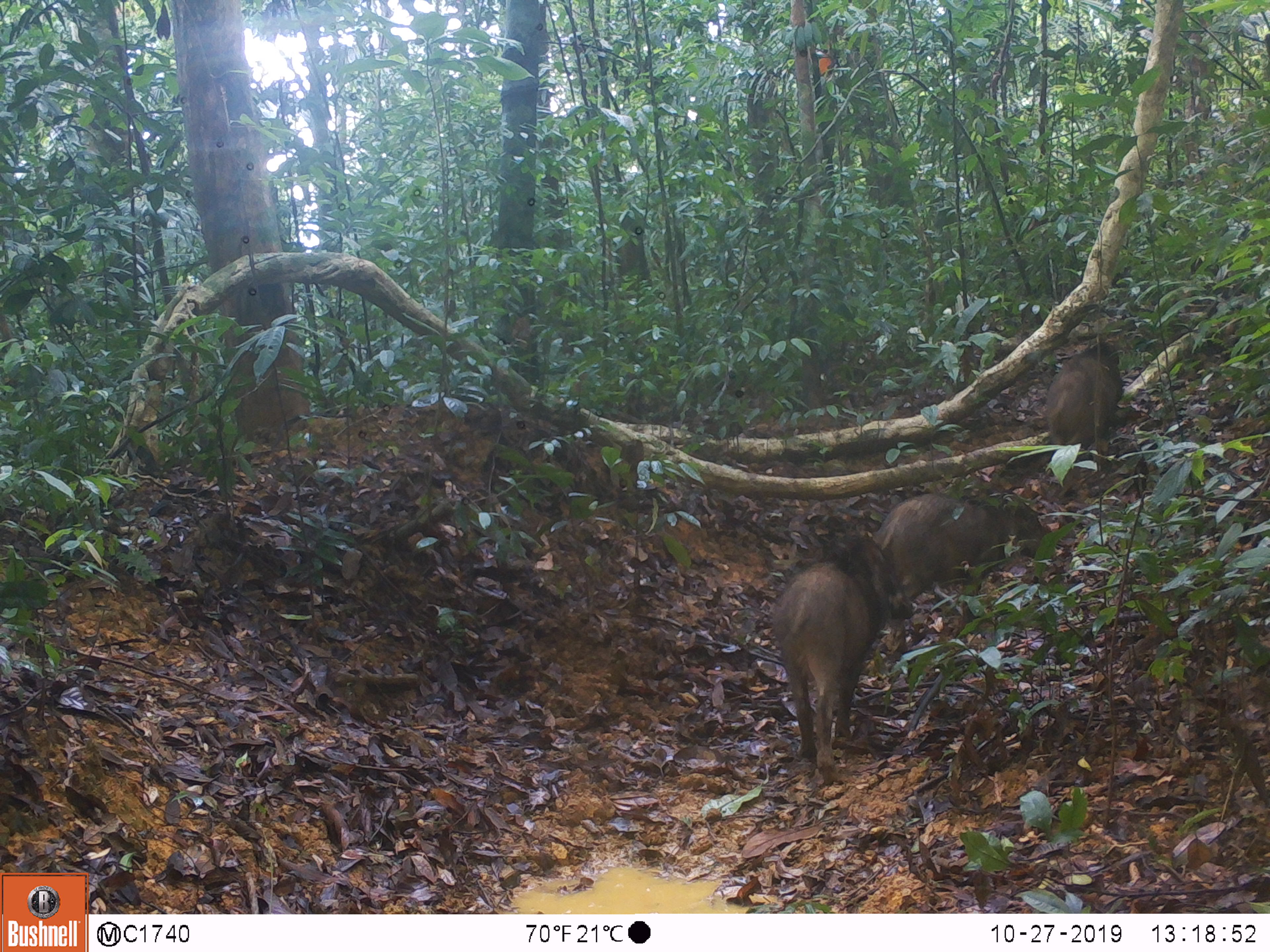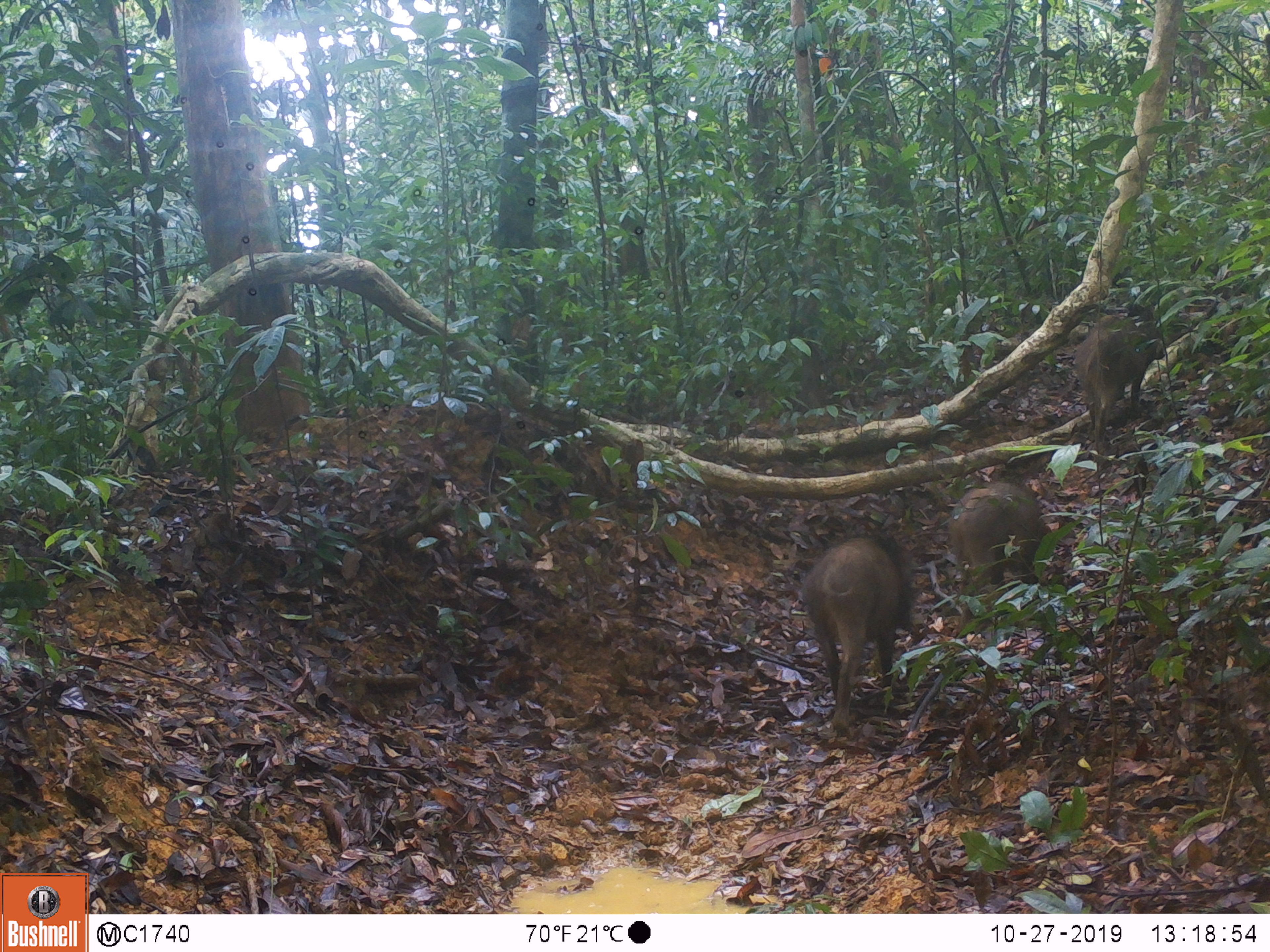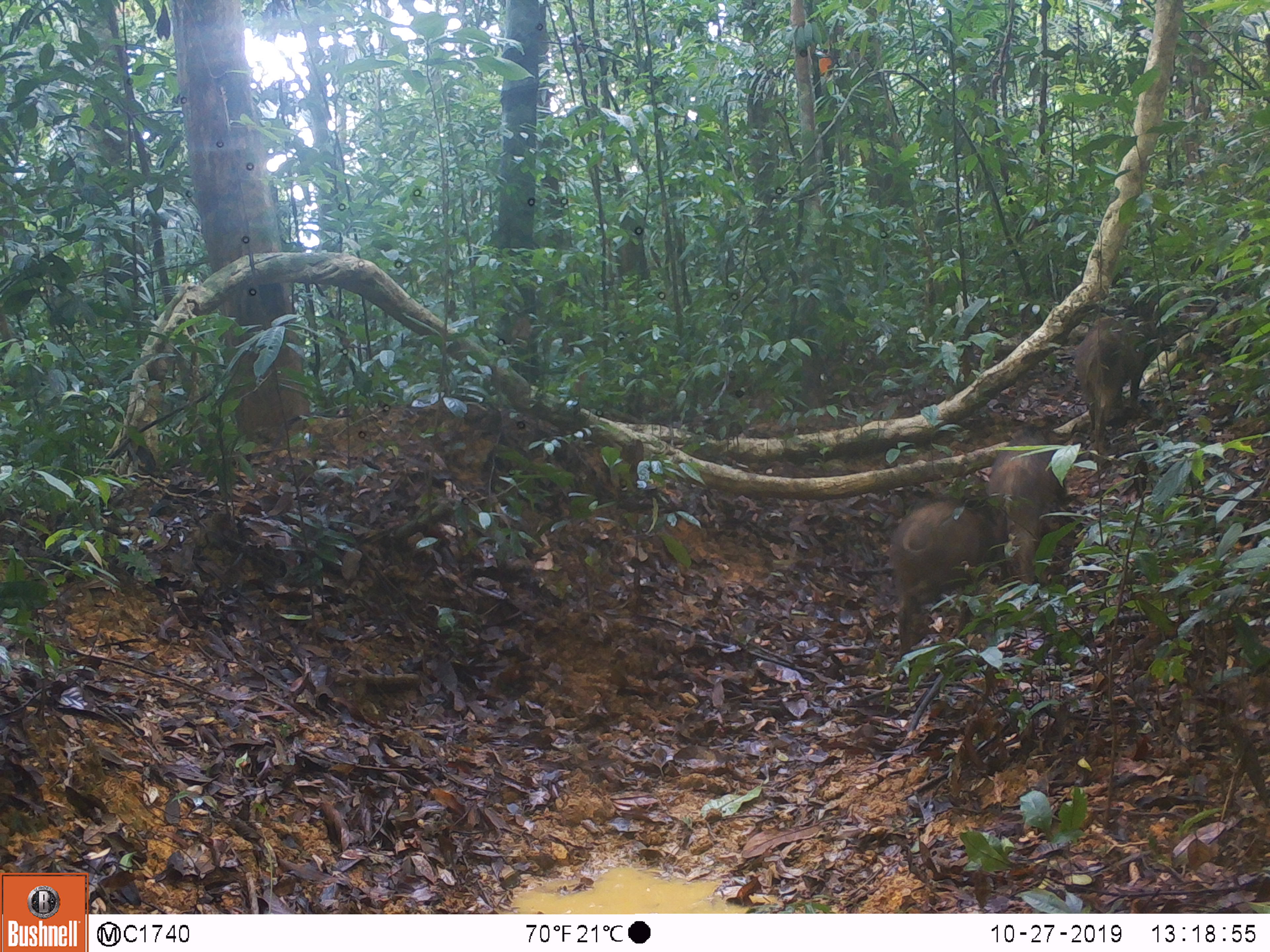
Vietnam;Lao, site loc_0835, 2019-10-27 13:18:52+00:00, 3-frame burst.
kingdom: Animalia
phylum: Chordata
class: Mammalia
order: Artiodactyla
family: Suidae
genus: Sus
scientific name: Sus scrofa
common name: eurasian wild pig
Eurasian wild pig (Sus scrofa). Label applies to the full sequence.